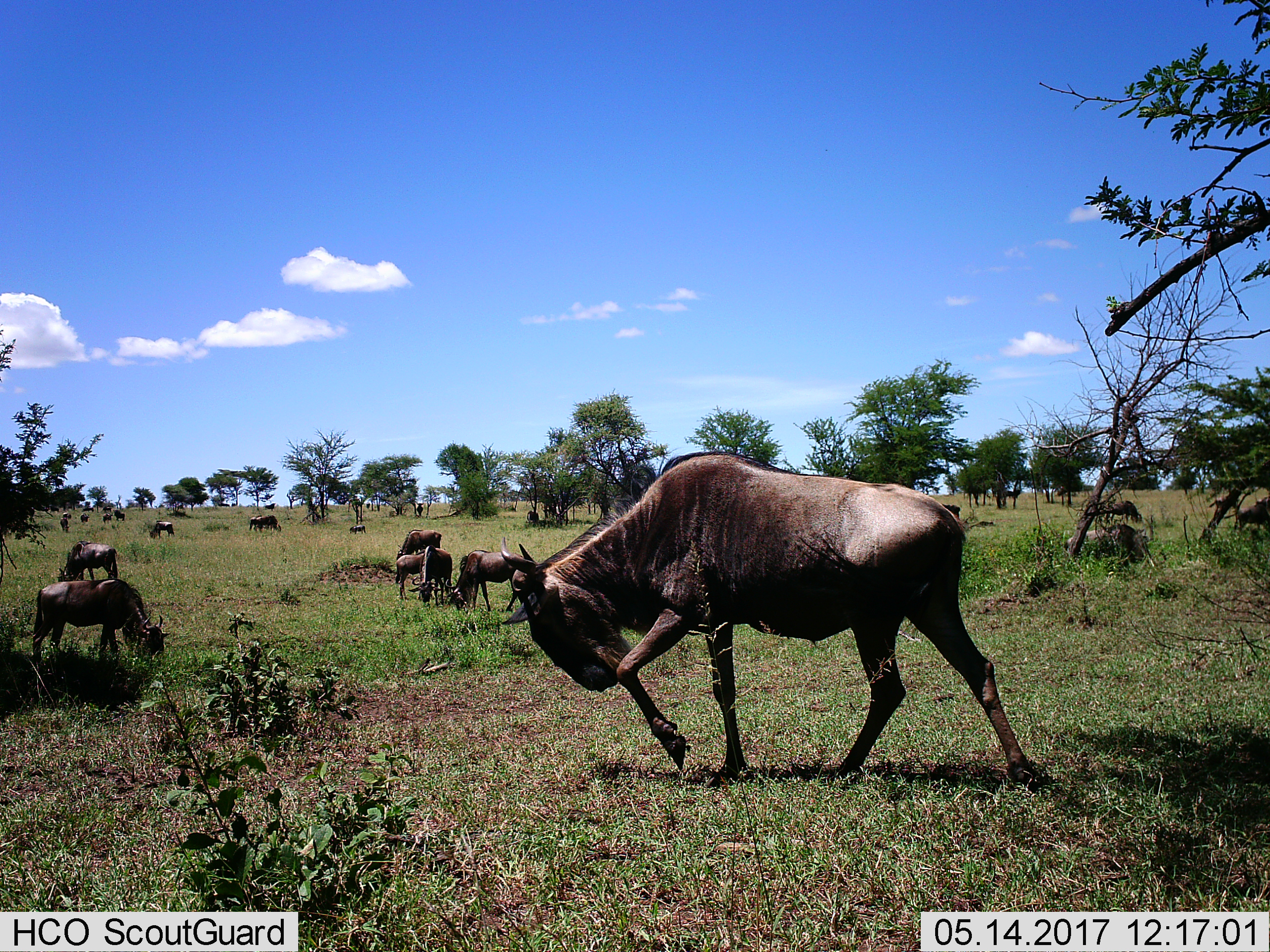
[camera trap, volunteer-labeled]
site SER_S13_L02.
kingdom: Animalia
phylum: Chordata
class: Mammalia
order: Artiodactyla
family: Bovidae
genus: Connochaetes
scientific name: Connochaetes taurinus taurinus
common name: blue wildebeest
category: wildebeestblue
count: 11-50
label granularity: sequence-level